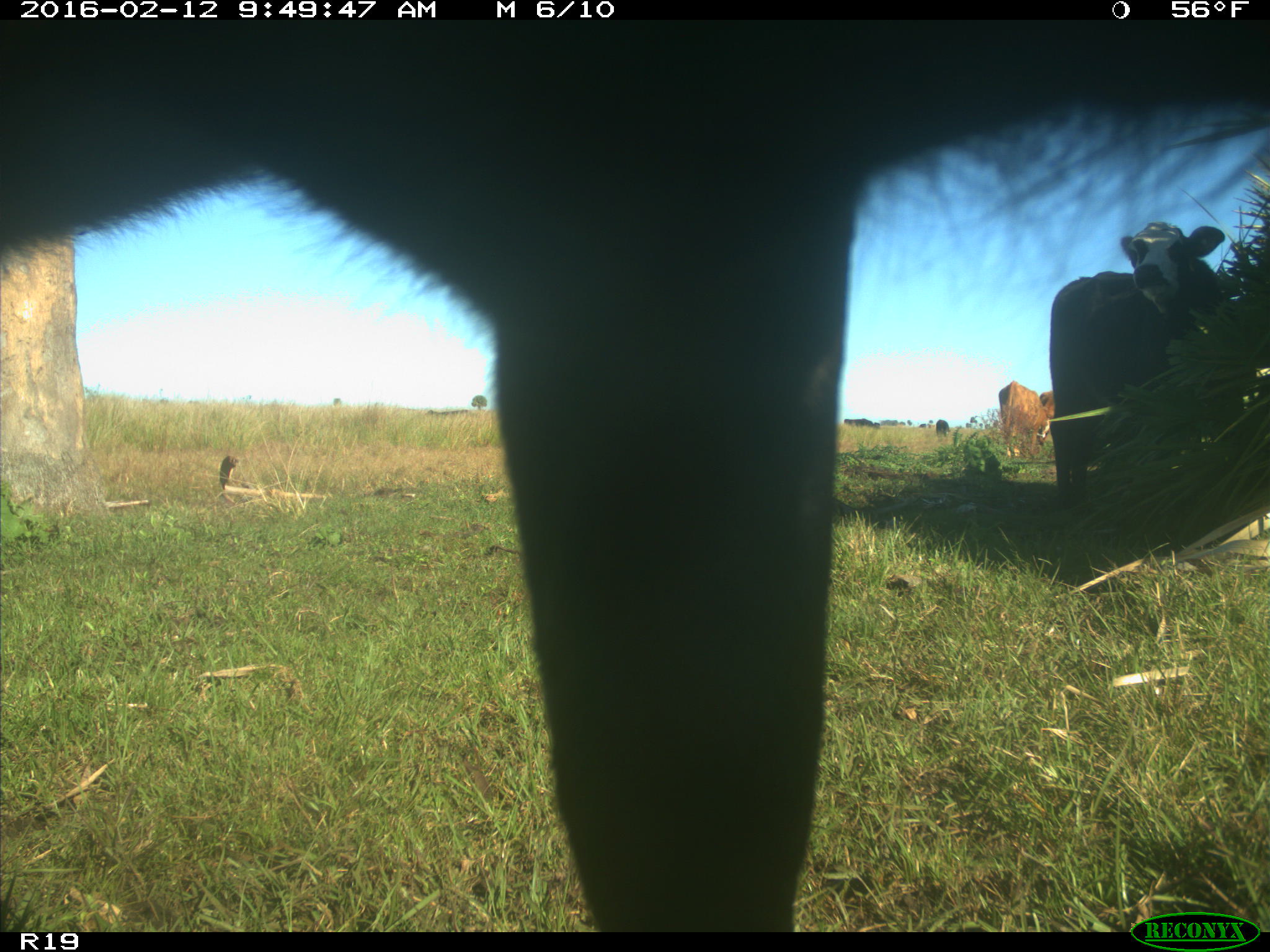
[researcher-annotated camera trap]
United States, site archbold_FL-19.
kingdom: Animalia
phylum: Chordata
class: Mammalia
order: Artiodactyla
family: Bovidae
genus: Bos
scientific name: Bos taurus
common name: domestic cow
Bos taurus (domestic cow).